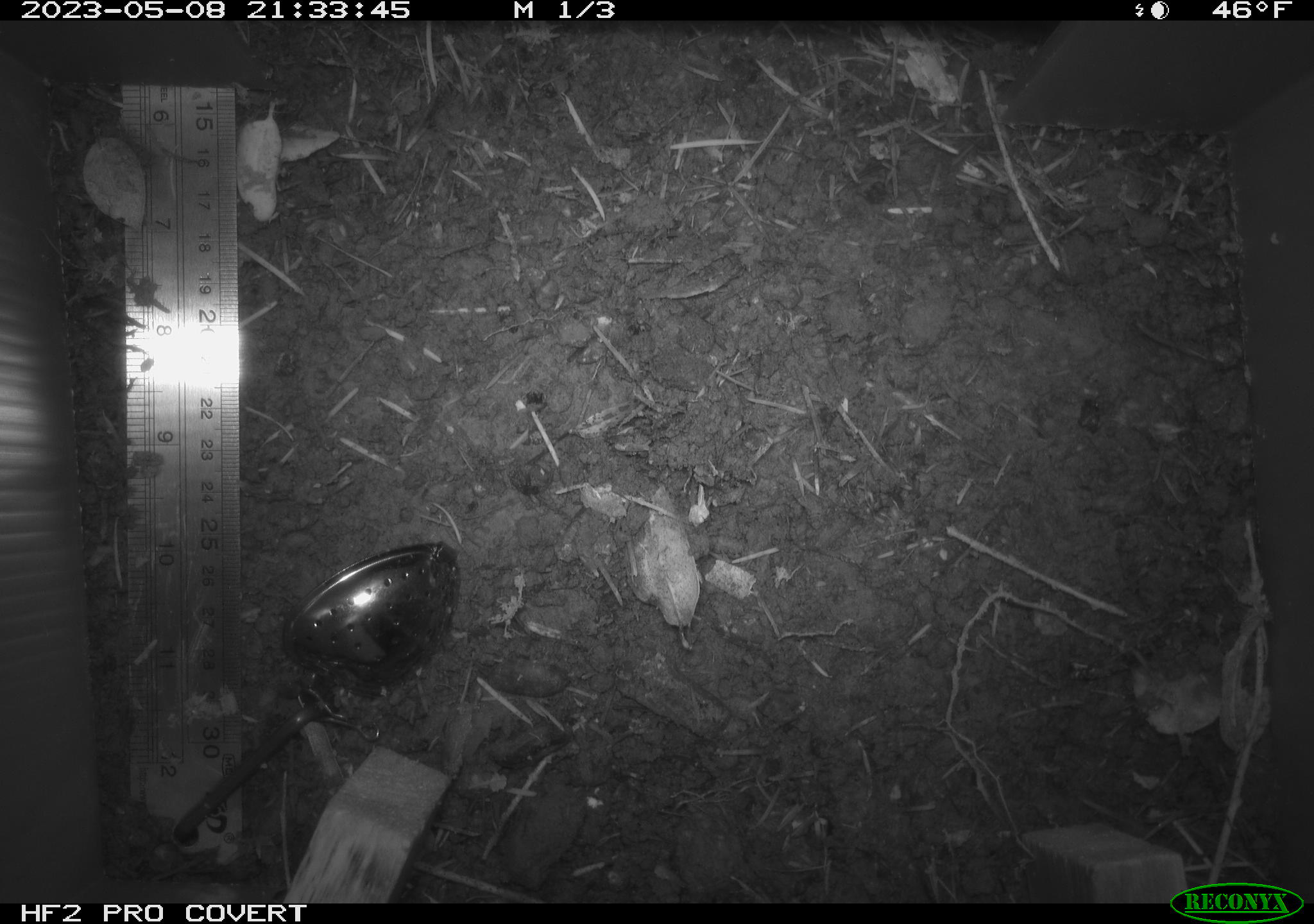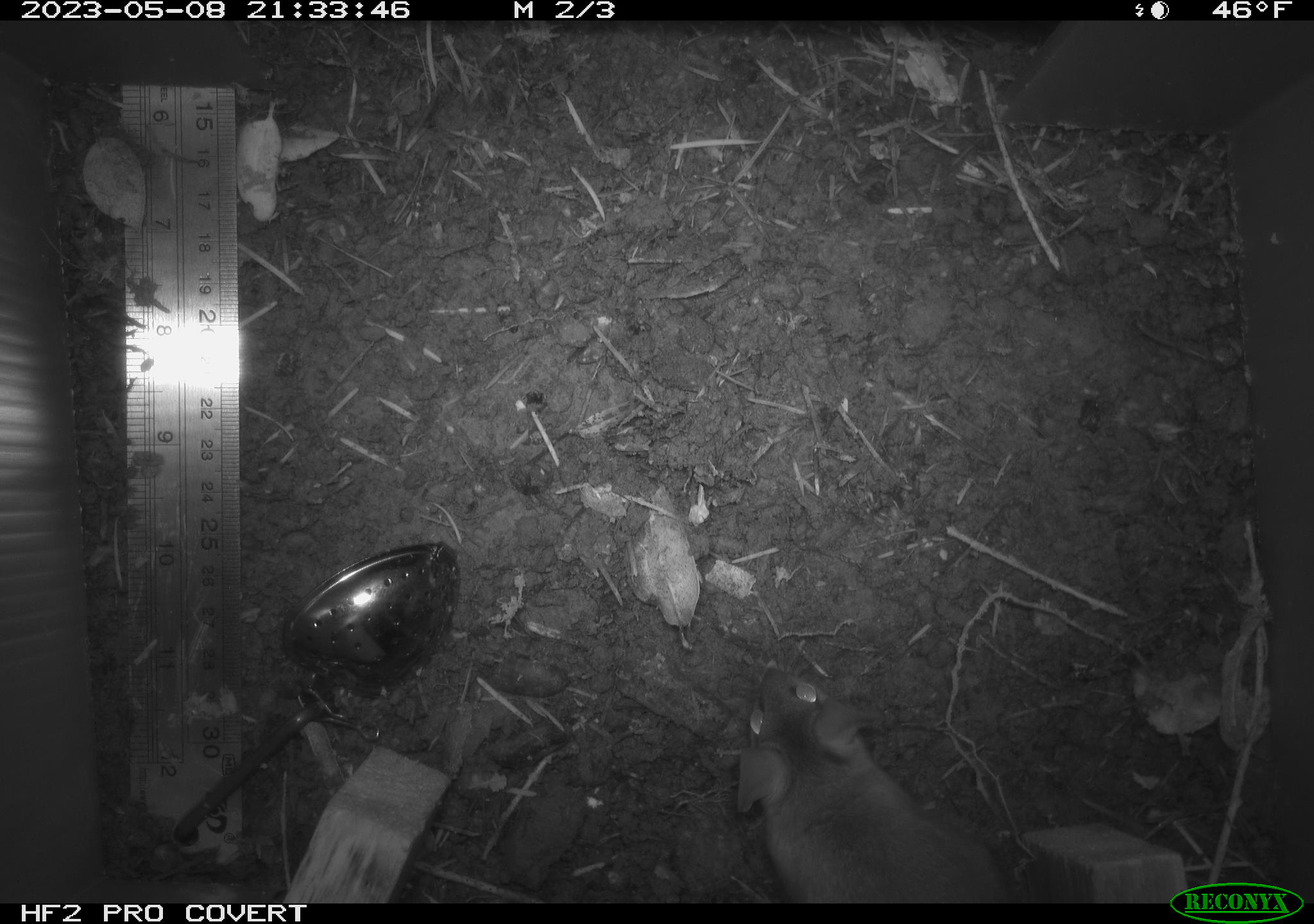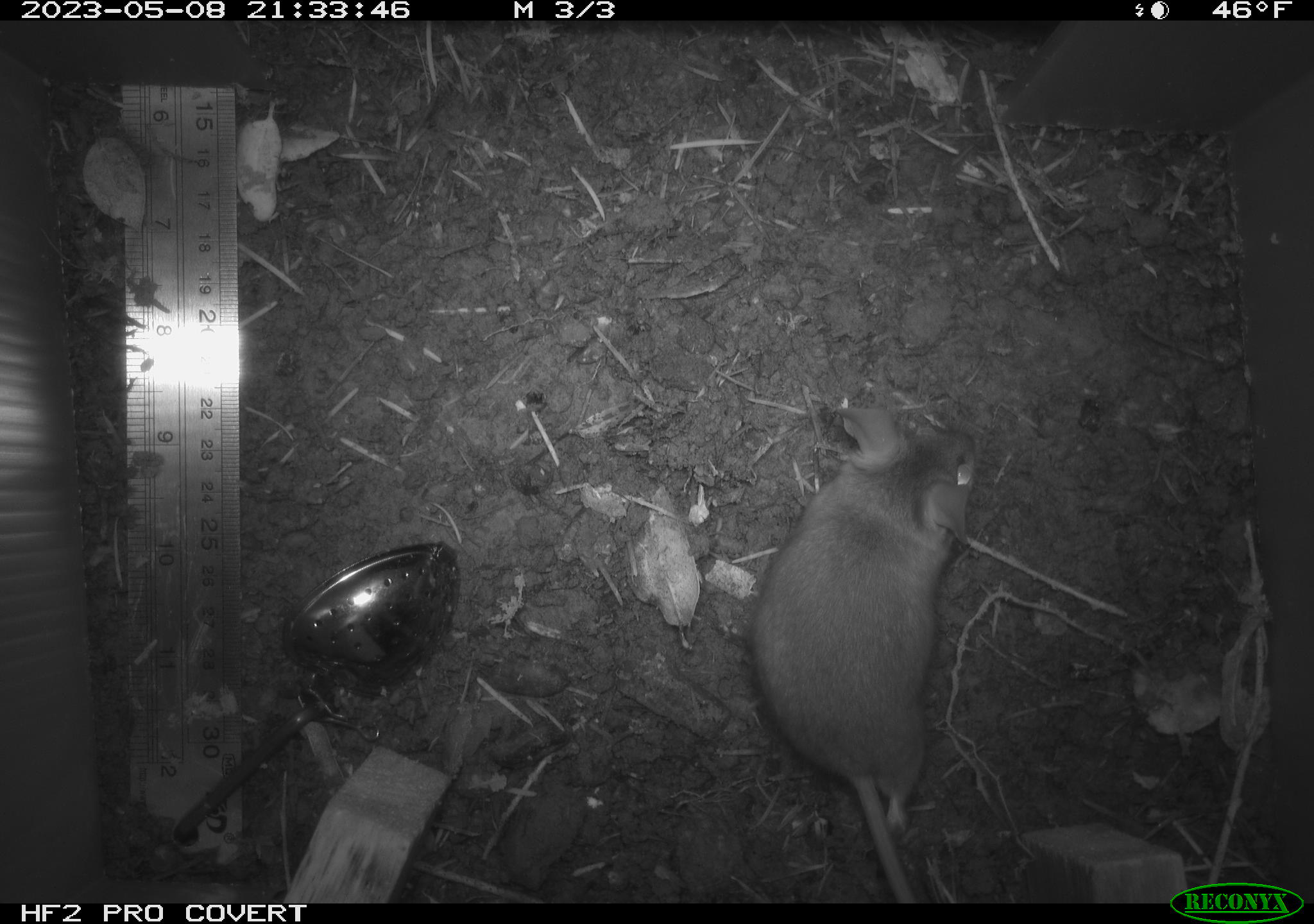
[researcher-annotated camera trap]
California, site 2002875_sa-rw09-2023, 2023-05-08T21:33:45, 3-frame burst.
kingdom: Animalia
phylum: Chordata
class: Mammalia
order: Rodentia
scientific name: Rodentia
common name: mouse species